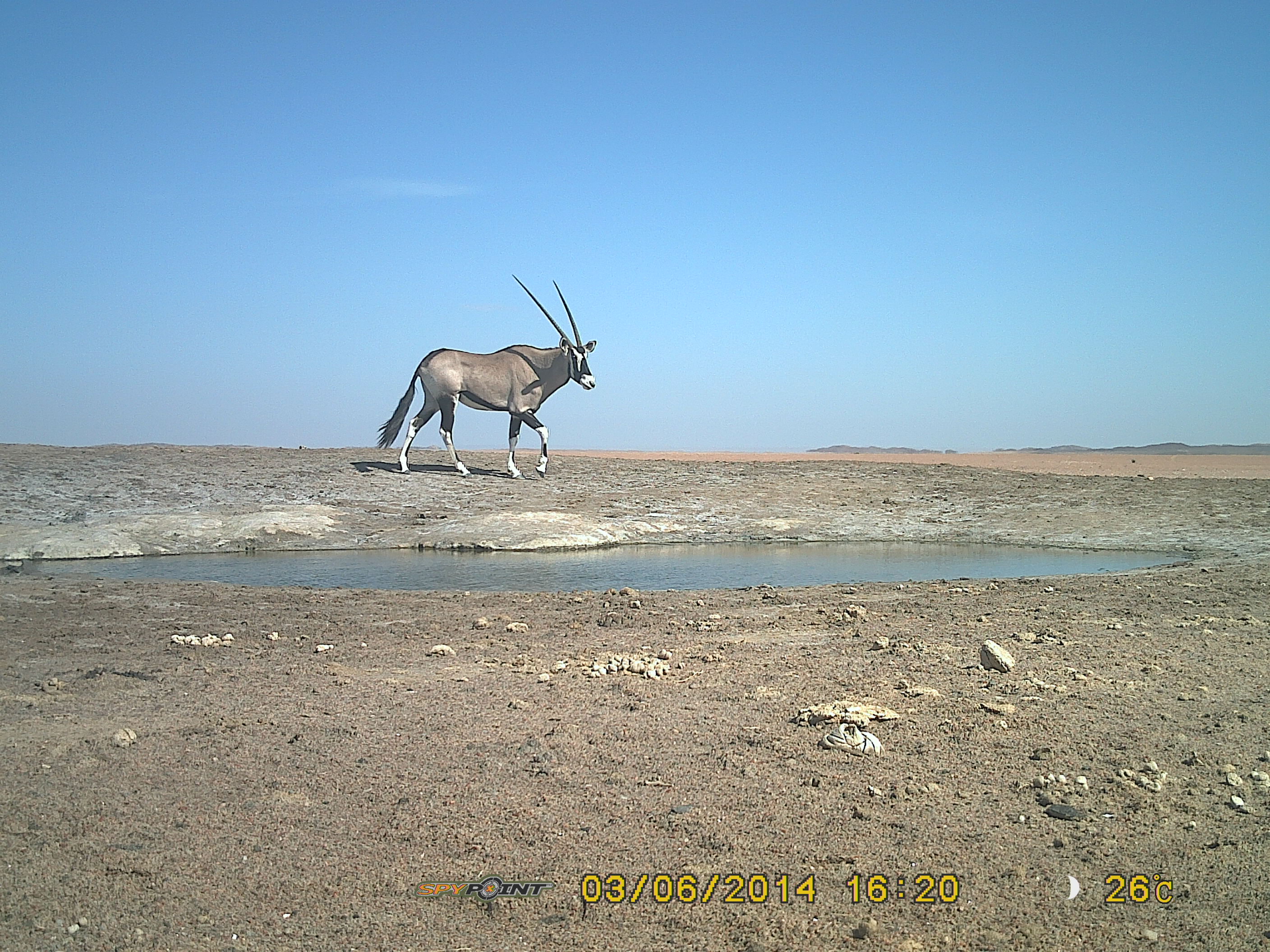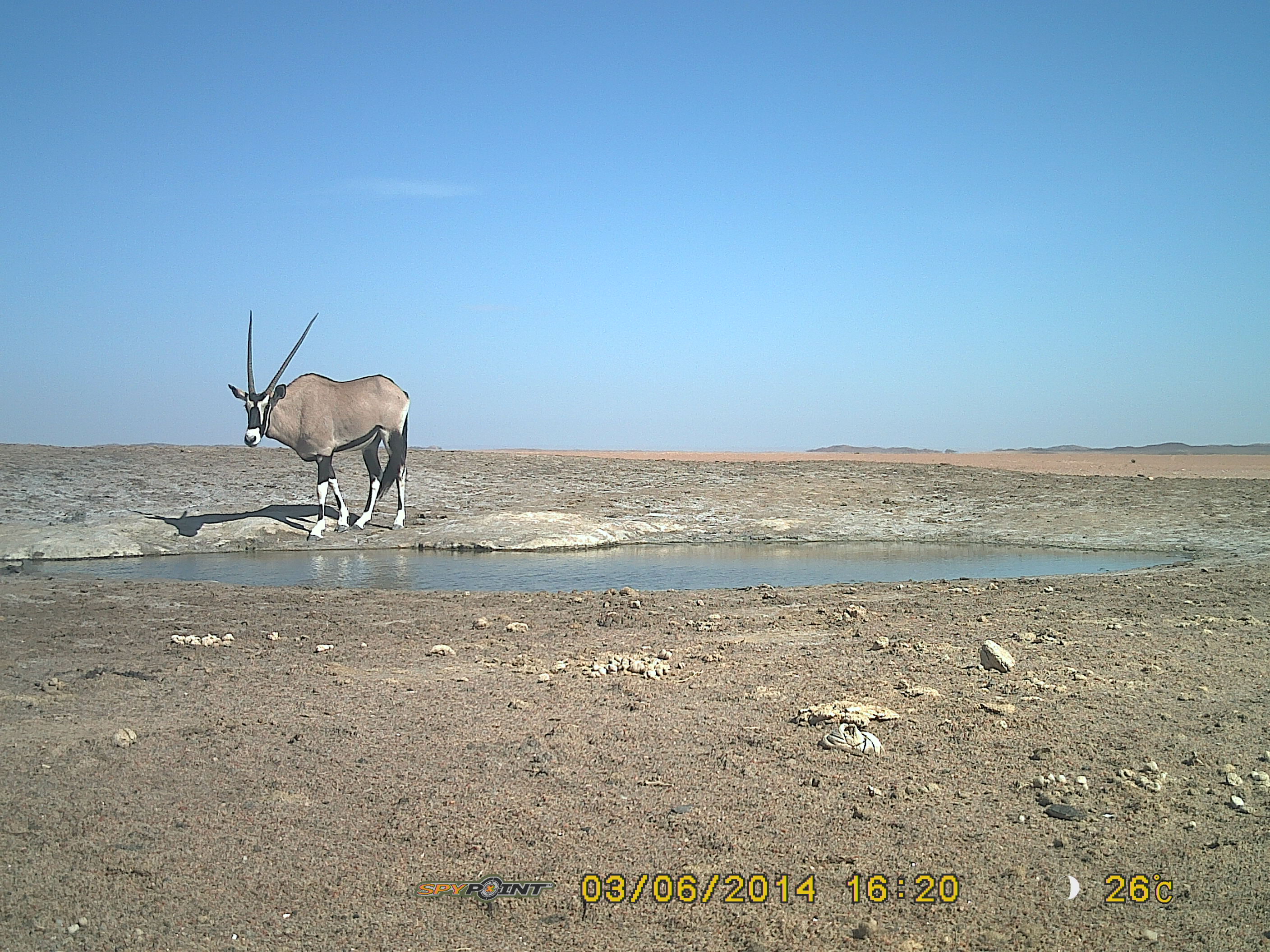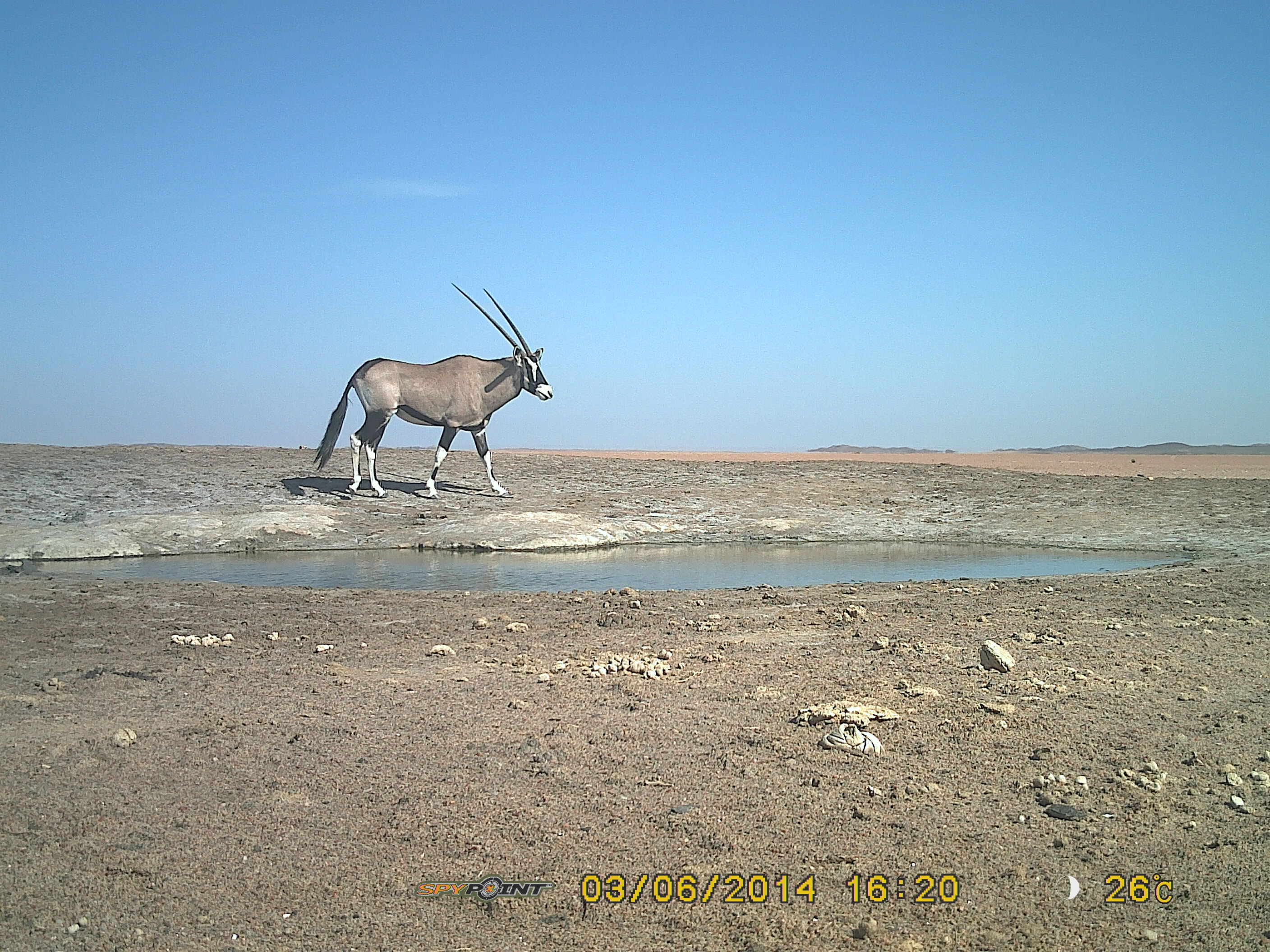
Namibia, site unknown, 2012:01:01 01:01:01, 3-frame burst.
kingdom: Animalia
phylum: Chordata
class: Mammalia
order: Artiodactyla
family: Bovidae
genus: Oryx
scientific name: Oryx gazella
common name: gemsbok